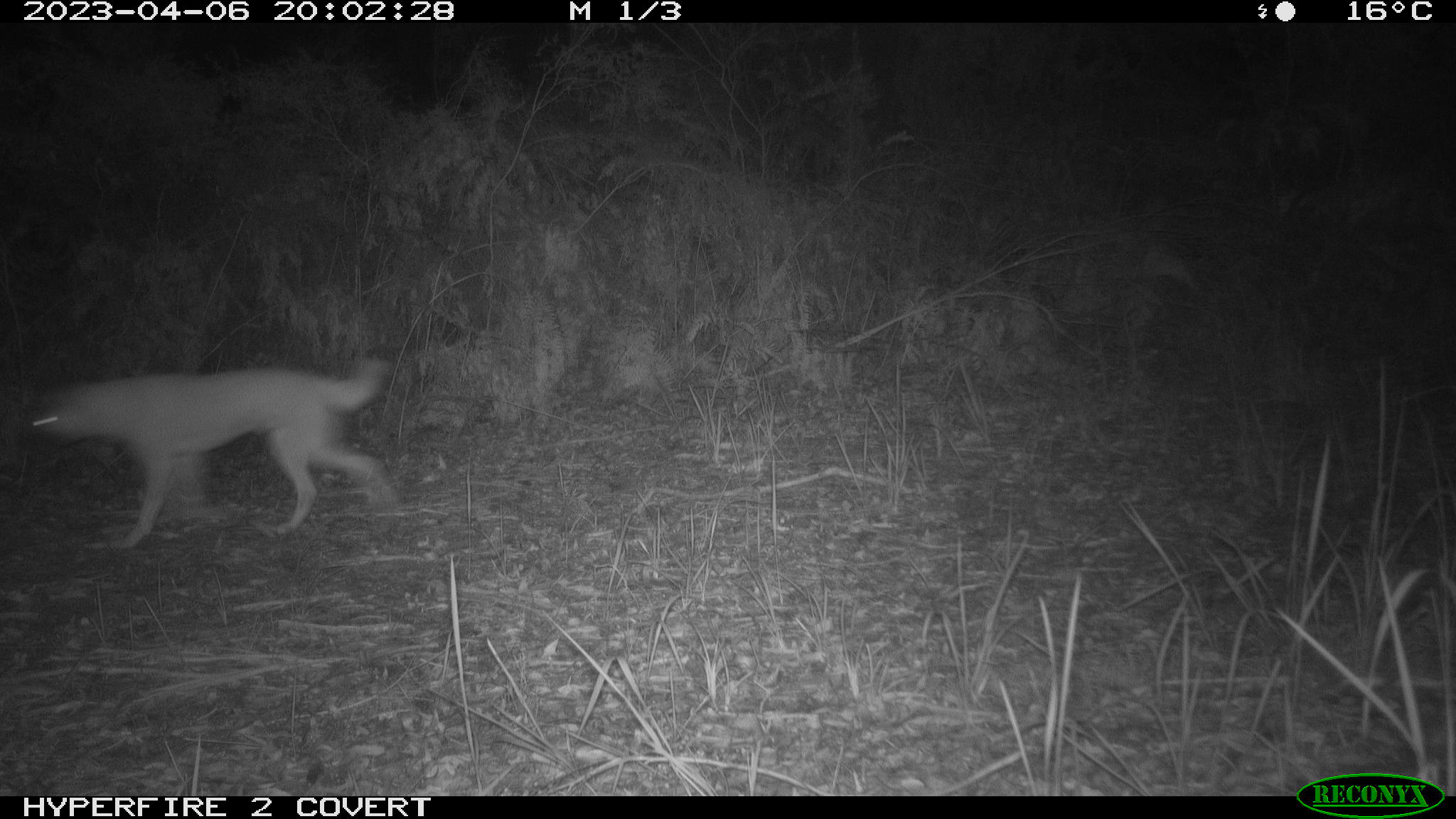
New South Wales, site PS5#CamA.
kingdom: Animalia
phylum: Chordata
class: Mammalia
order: Carnivora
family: Canidae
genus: Canis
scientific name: Canis familiaris dingo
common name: dingo